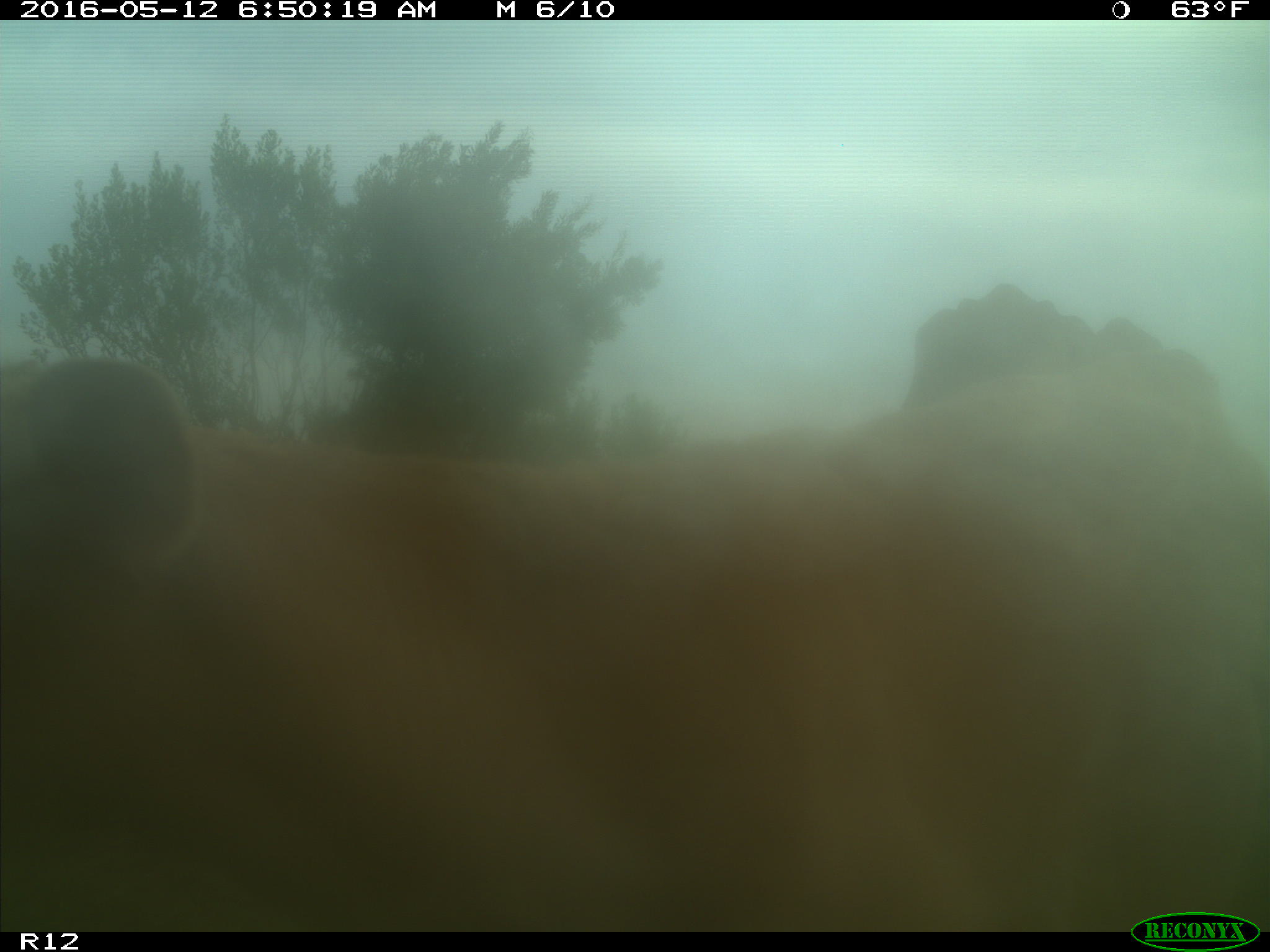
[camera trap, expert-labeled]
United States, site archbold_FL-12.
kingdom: Animalia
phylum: Chordata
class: Mammalia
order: Artiodactyla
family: Bovidae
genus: Bos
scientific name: Bos taurus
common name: domestic cow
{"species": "Bos taurus (domestic cow)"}